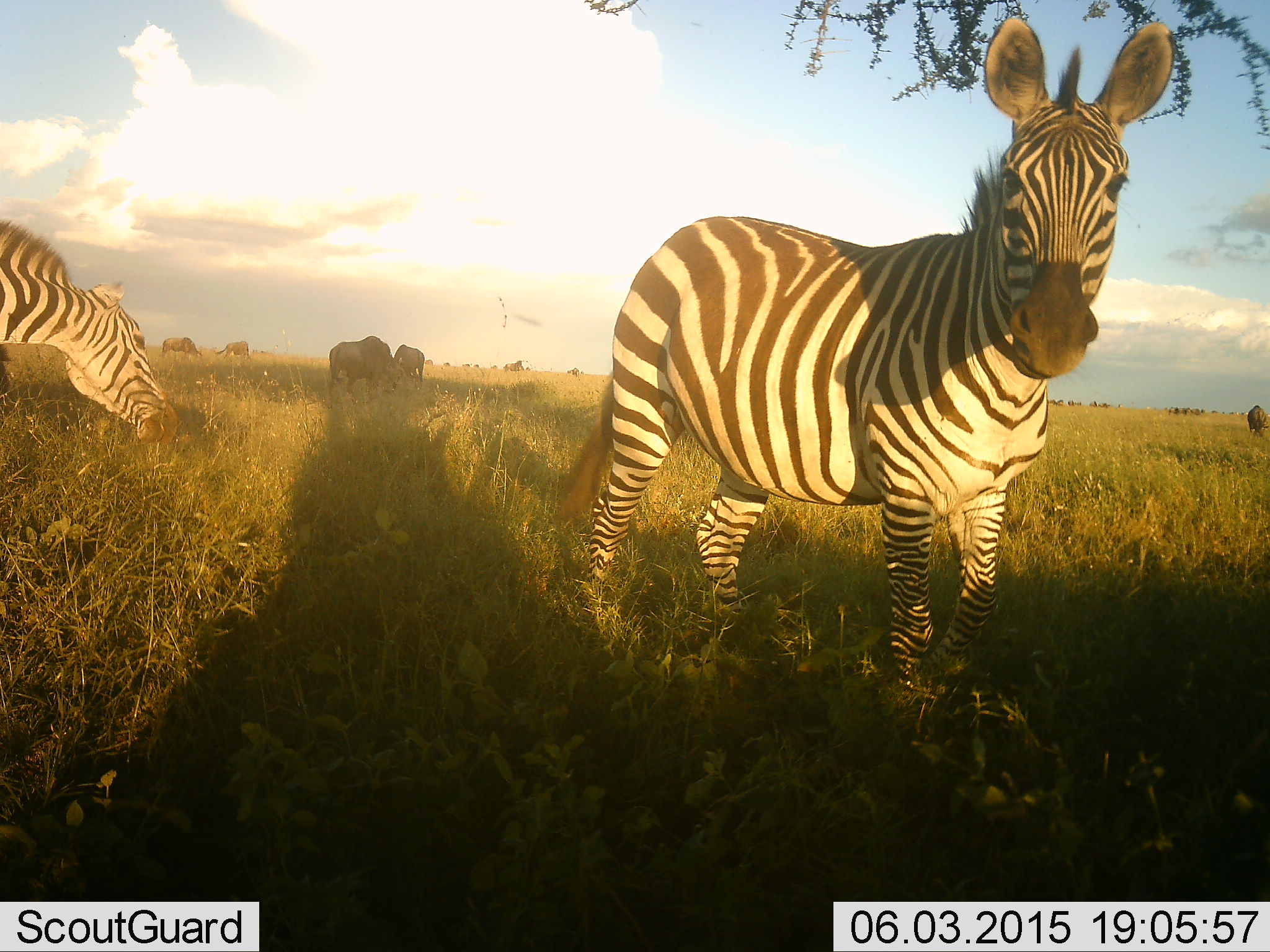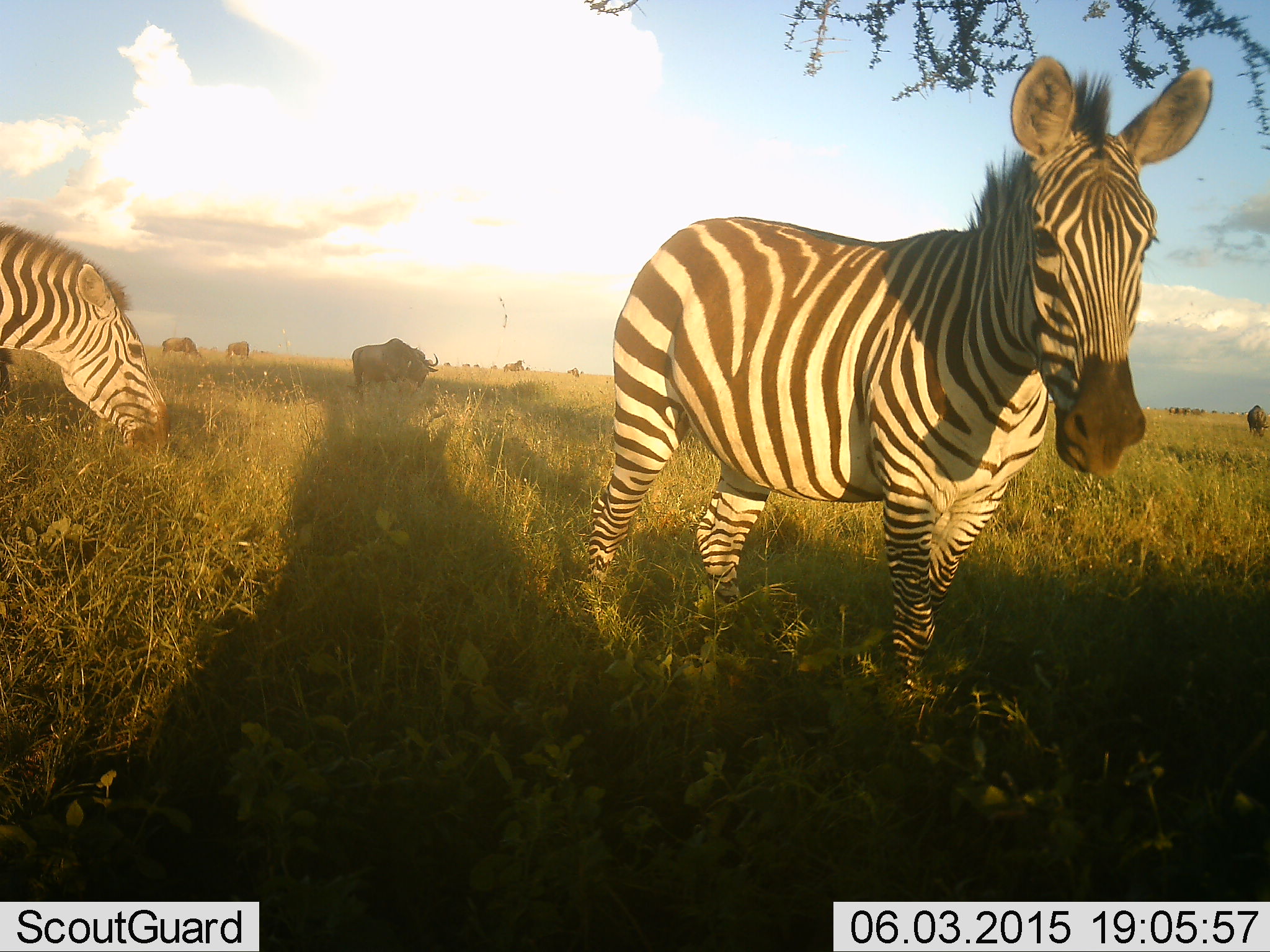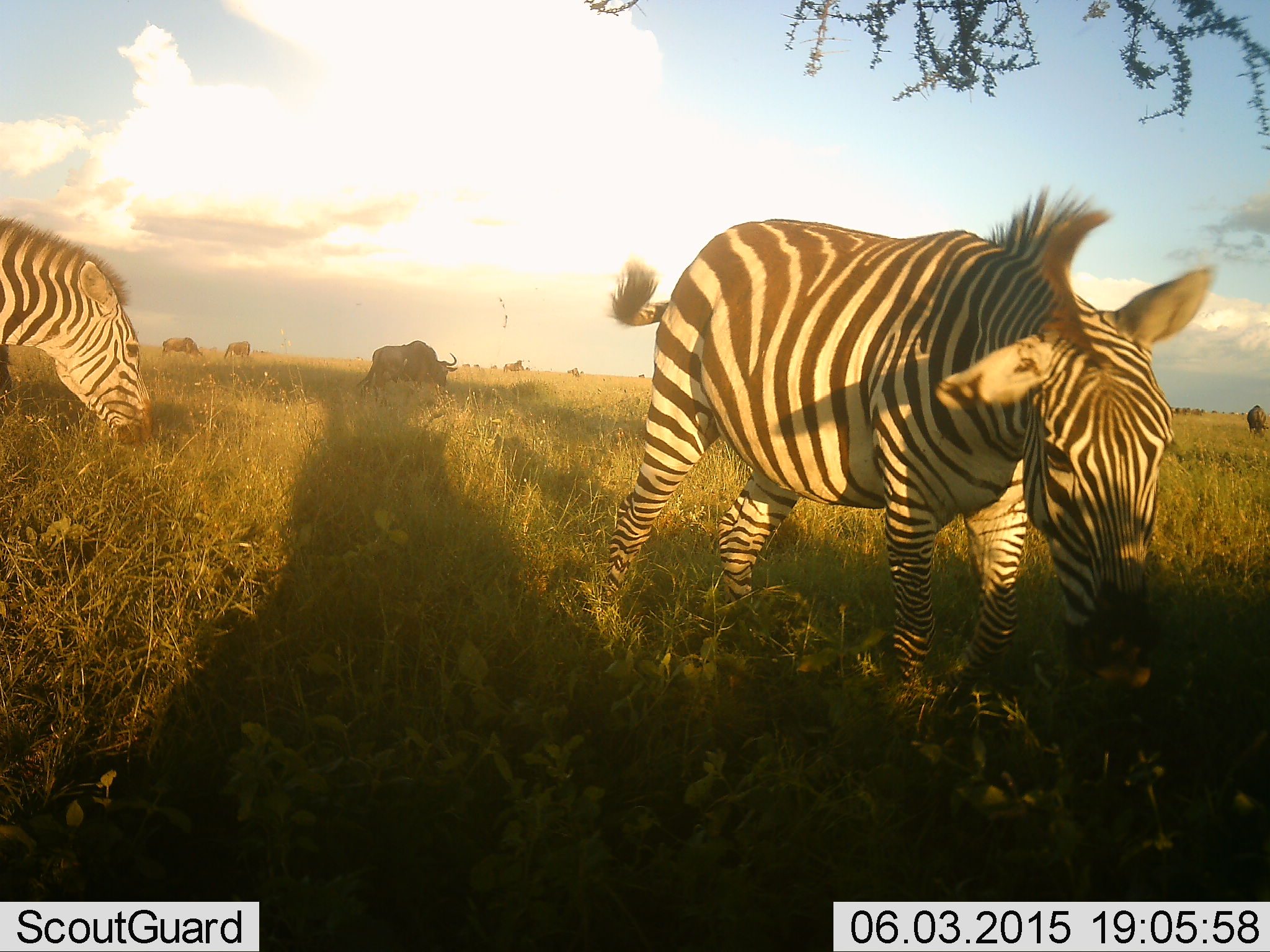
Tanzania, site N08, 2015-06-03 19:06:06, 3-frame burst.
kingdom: Animalia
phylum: Chordata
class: Mammalia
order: Artiodactyla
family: Bovidae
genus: Connochaetes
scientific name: Connochaetes taurinus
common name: blue wildebeest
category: wildebeest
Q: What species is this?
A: Wildebeest (blue wildebeest) (Connochaetes taurinus).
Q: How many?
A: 5.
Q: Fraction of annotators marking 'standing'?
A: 50%.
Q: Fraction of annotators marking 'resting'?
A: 0%.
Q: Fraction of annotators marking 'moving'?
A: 30%.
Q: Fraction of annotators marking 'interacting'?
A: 0%.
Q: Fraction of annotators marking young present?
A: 0%.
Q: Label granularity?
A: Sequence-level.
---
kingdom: Animalia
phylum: Chordata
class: Mammalia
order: Perissodactyla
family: Equidae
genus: Equus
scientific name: Equus quagga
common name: plains zebra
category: zebra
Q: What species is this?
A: Zebra (plains zebra) (Equus quagga).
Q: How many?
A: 2.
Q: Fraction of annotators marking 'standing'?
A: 77%.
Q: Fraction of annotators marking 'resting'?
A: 0%.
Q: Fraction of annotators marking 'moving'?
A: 0%.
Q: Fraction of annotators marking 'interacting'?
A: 0%.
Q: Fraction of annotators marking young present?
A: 0%.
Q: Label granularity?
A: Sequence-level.